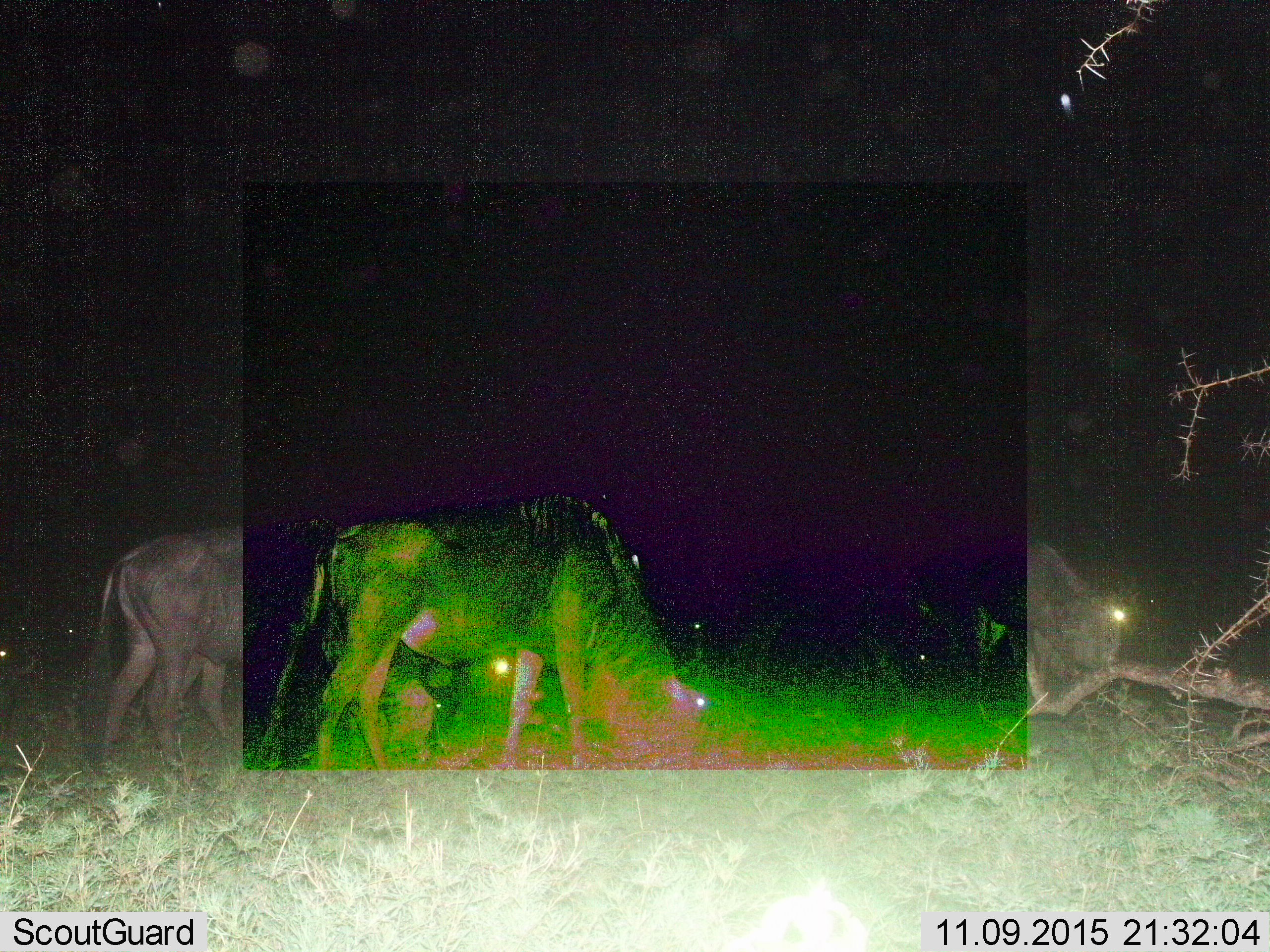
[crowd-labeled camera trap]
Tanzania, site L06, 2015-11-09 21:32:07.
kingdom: Animalia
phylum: Chordata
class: Mammalia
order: Artiodactyla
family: Bovidae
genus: Connochaetes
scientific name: Connochaetes taurinus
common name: blue wildebeest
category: wildebeest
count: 3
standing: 22%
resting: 0%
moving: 11%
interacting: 0%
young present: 0%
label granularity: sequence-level